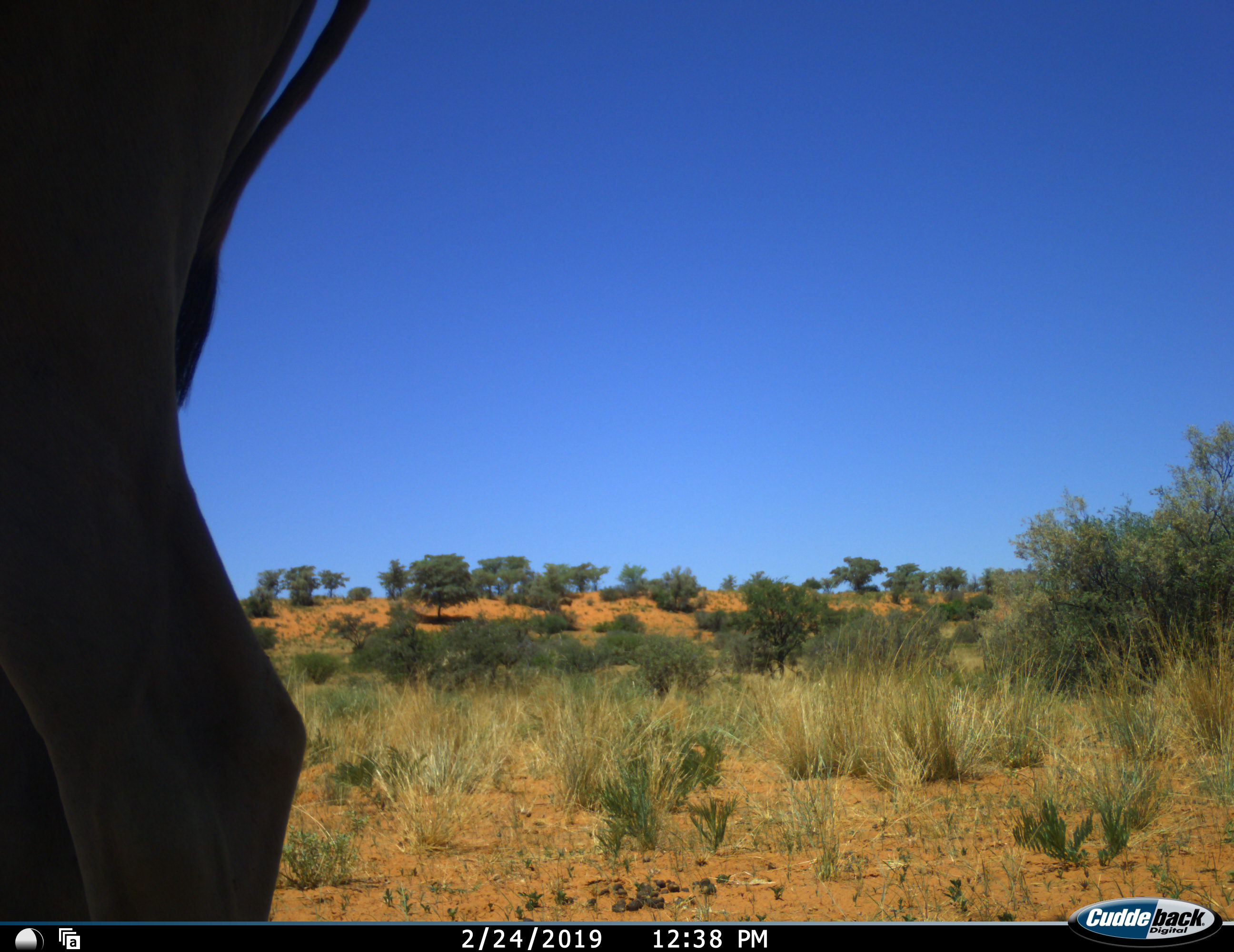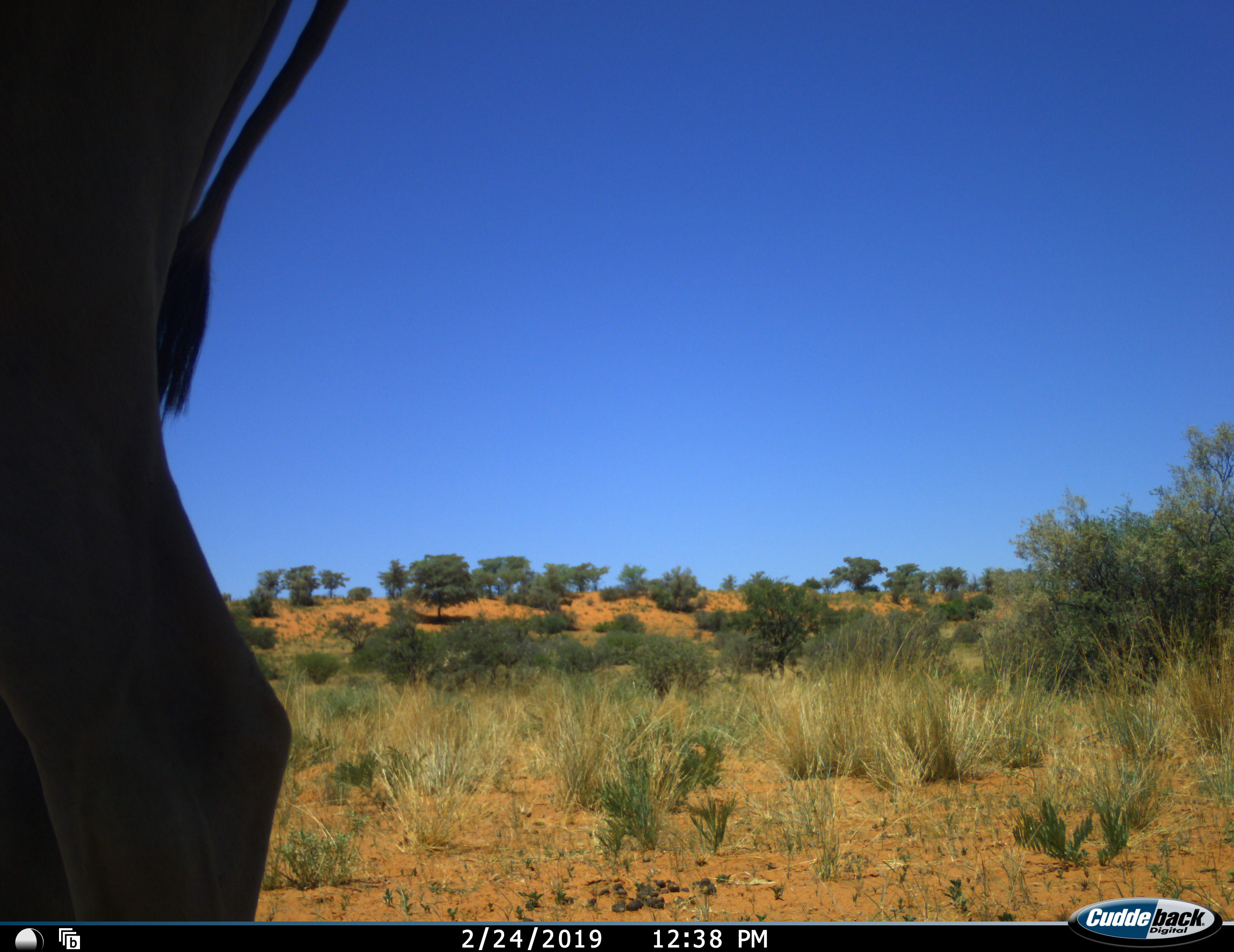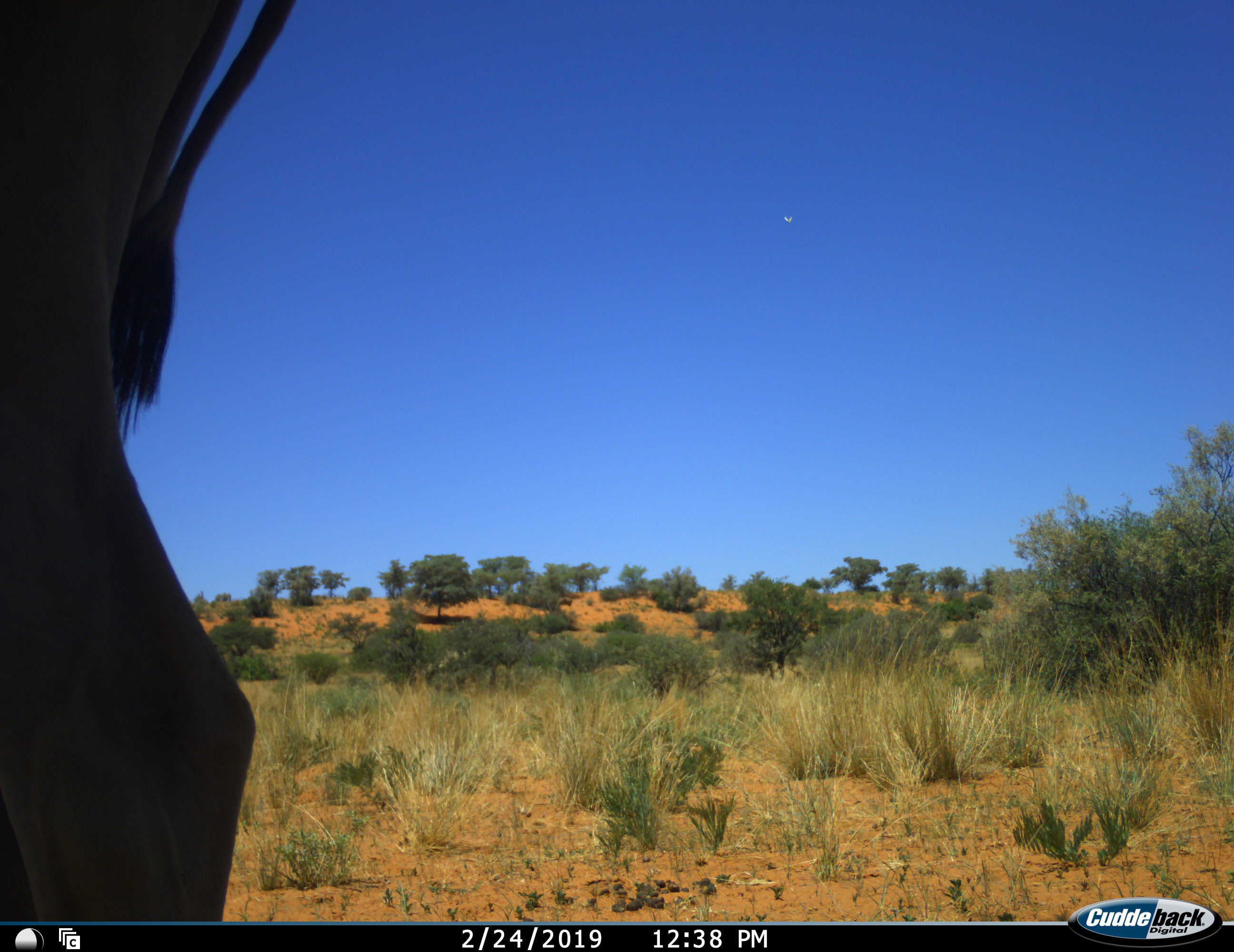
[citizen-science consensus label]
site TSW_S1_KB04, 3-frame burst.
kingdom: Animalia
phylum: Chordata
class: Mammalia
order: Artiodactyla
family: Bovidae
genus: Tragelaphus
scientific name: Tragelaphus oryx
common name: eland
Eland (Tragelaphus oryx), count 1. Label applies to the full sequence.